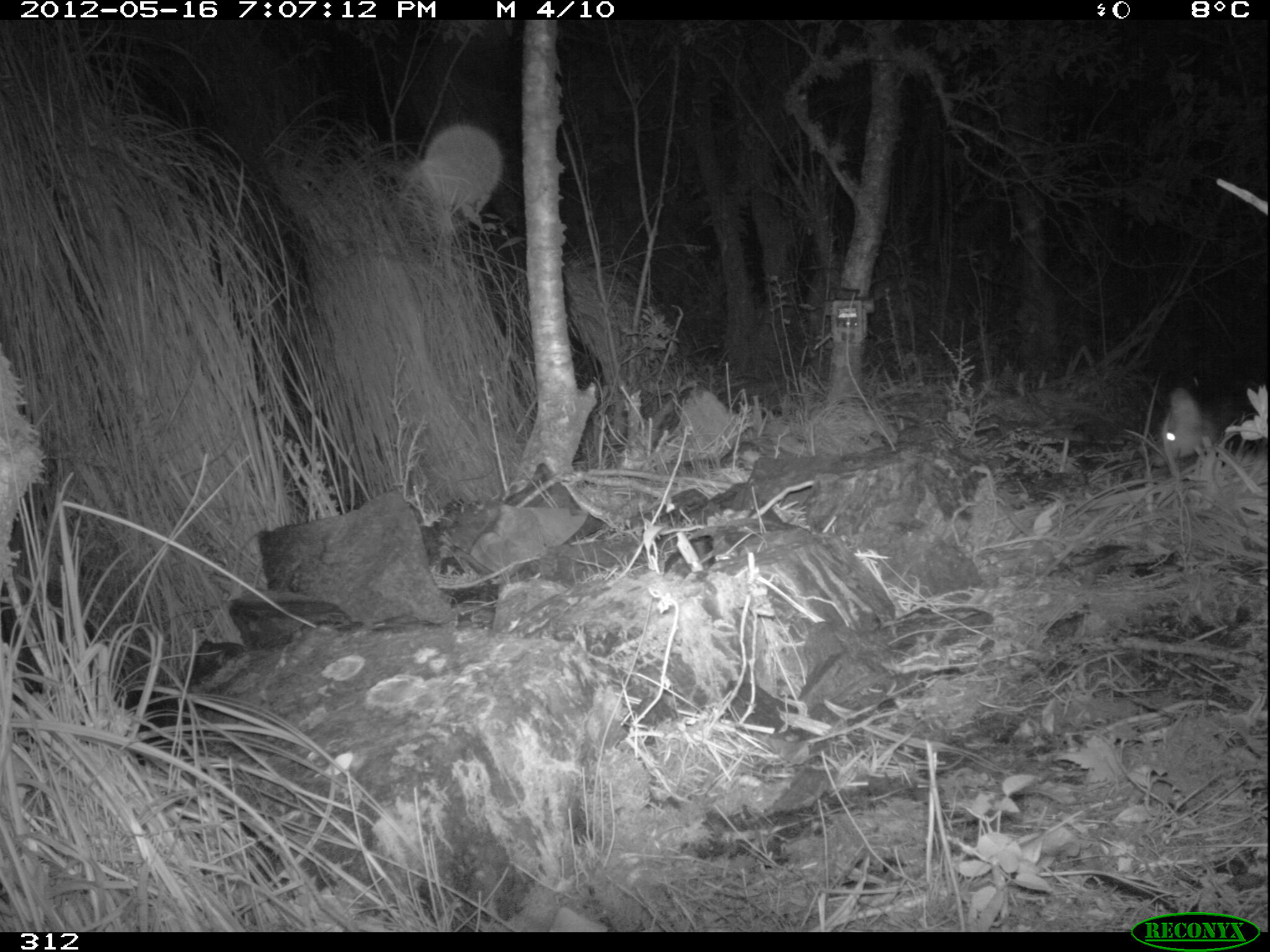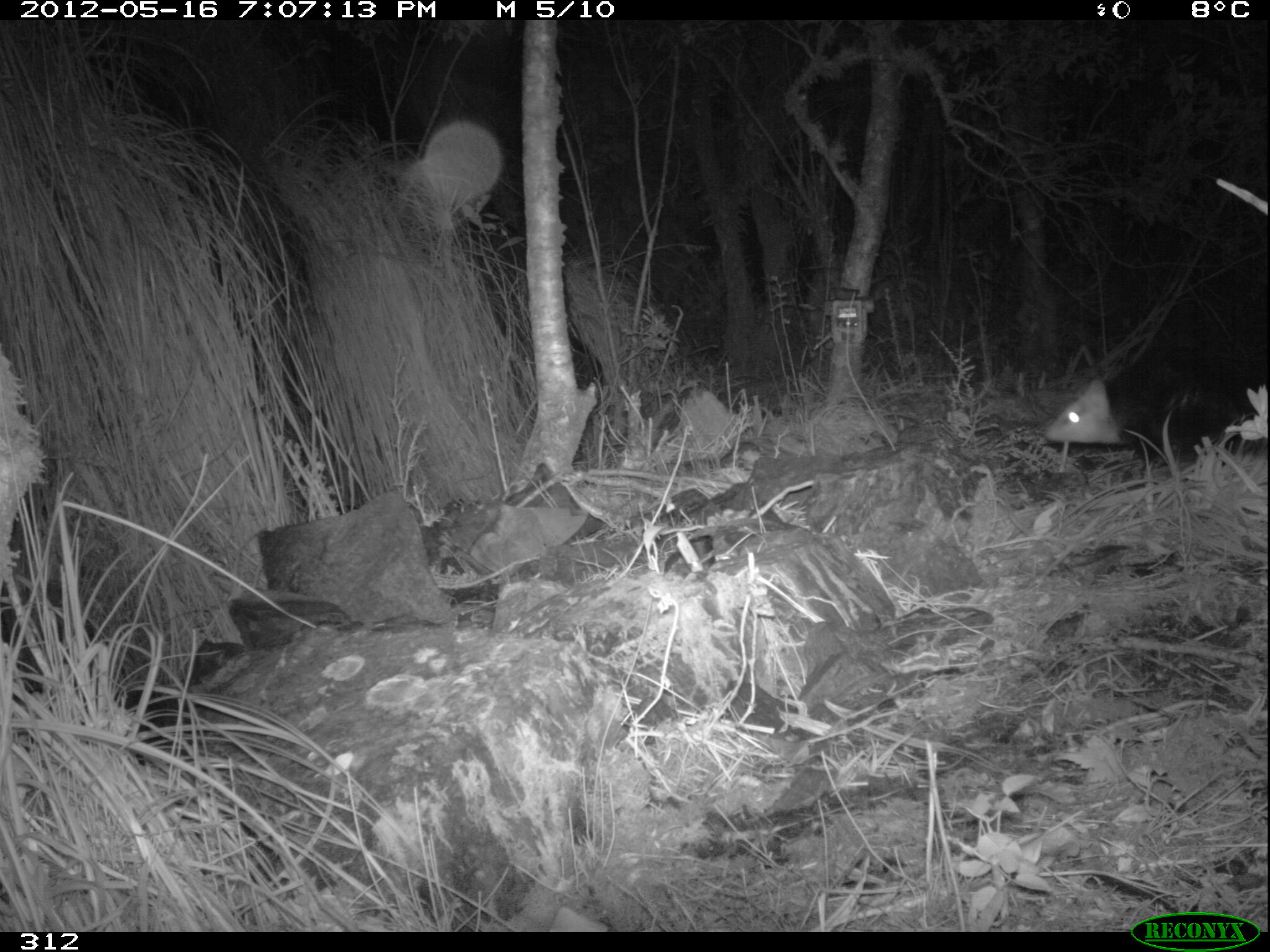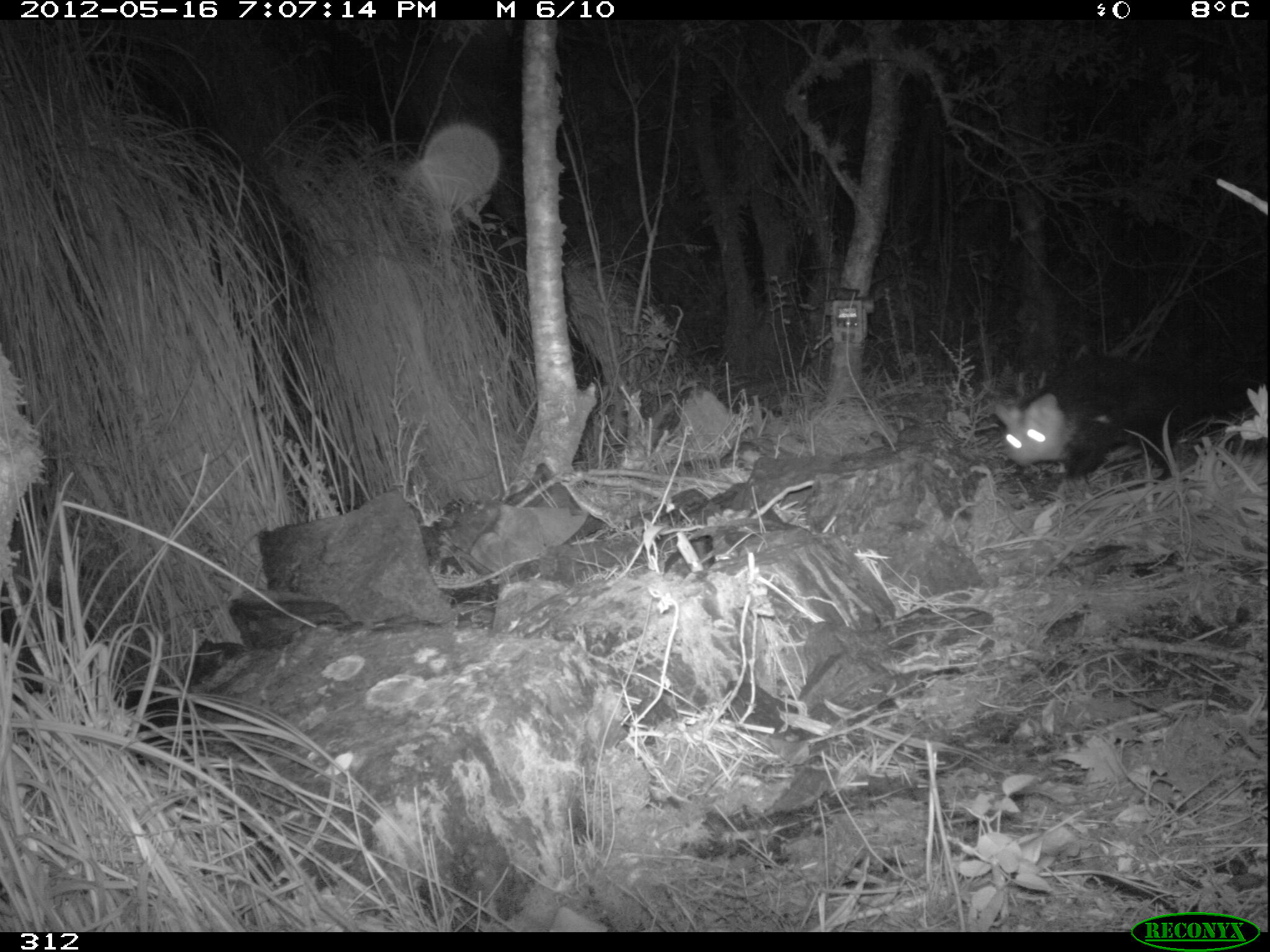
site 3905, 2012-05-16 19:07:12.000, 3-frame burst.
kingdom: Animalia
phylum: Chordata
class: Mammalia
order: Didelphimorphia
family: Didelphidae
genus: Didelphis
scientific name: Didelphis pernigra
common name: andean white-eared opossum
Didelphis pernigra (andean white-eared opossum).